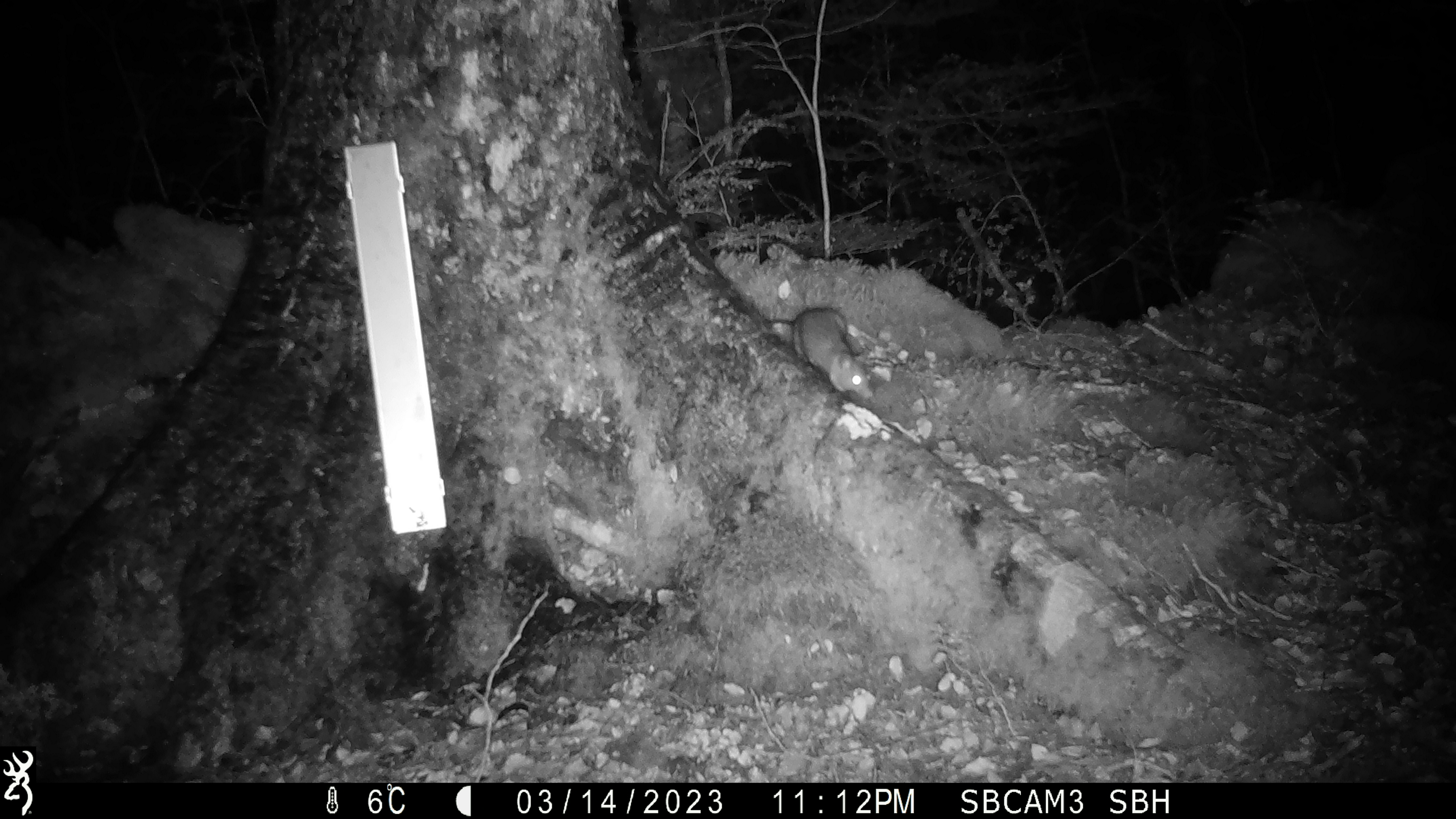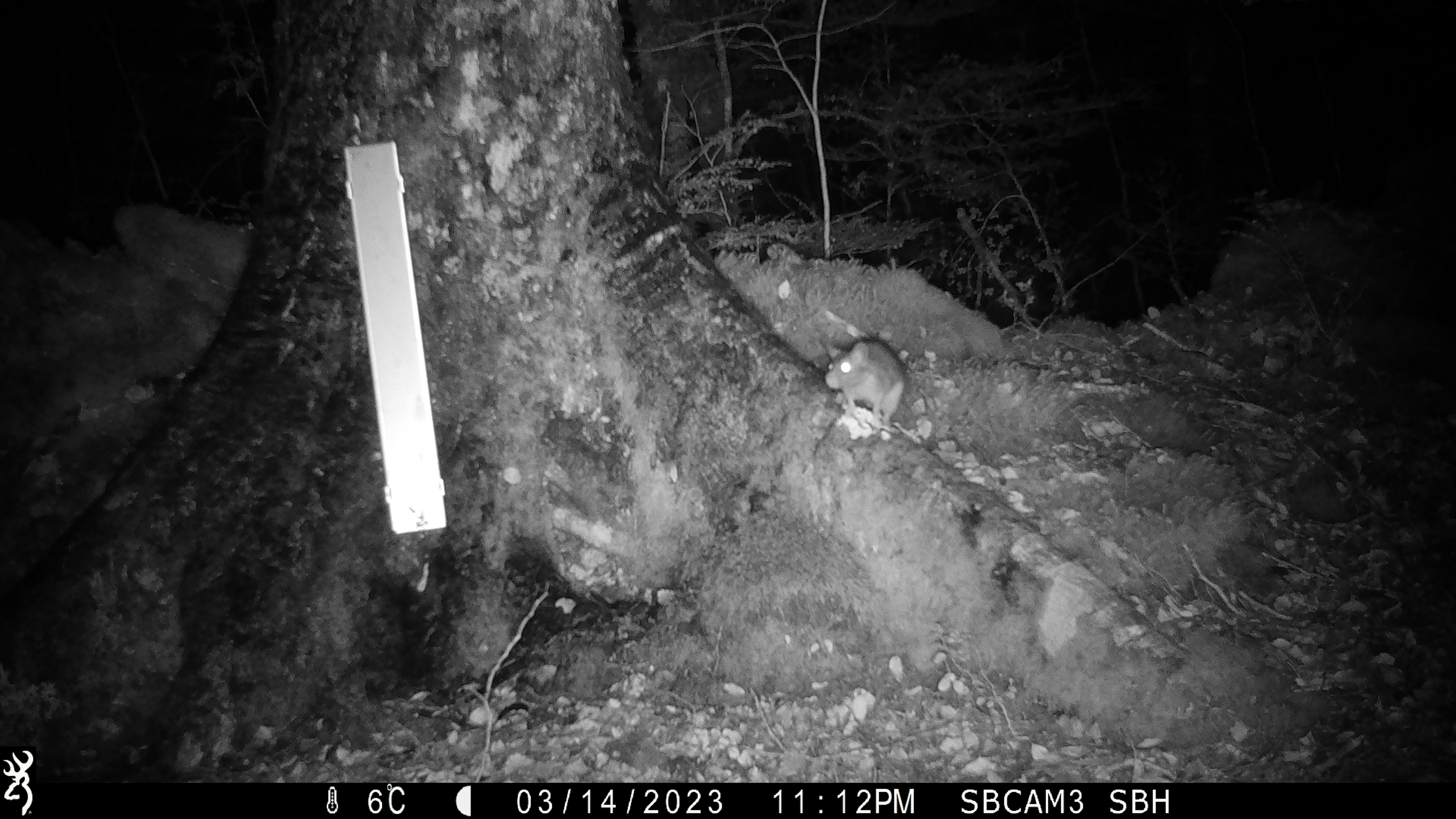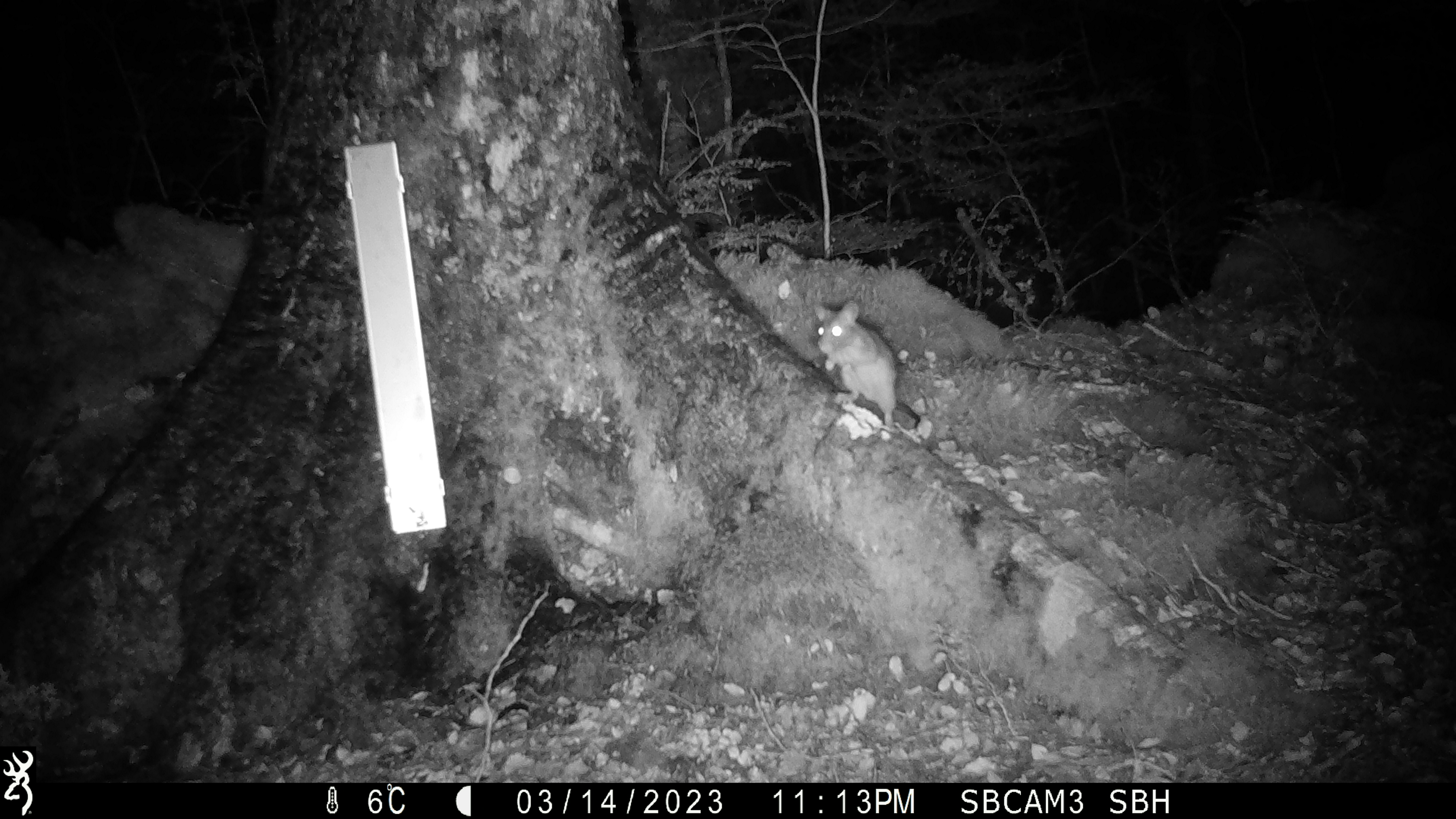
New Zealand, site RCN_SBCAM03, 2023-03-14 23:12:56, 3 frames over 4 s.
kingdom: Animalia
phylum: Chordata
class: Mammalia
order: Rodentia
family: Muridae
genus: Rattus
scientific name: Rattus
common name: rat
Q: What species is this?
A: Rat (Rattus).